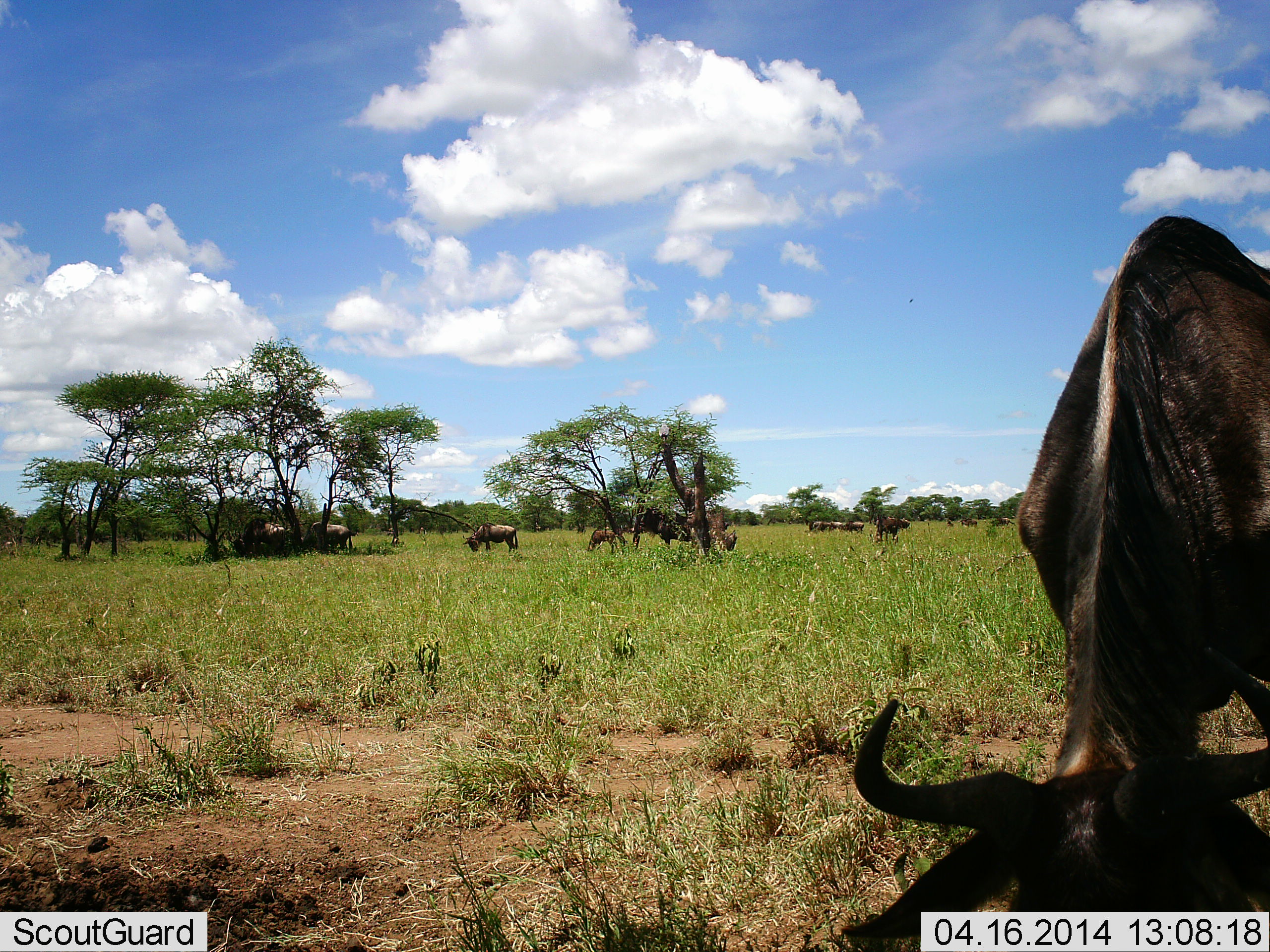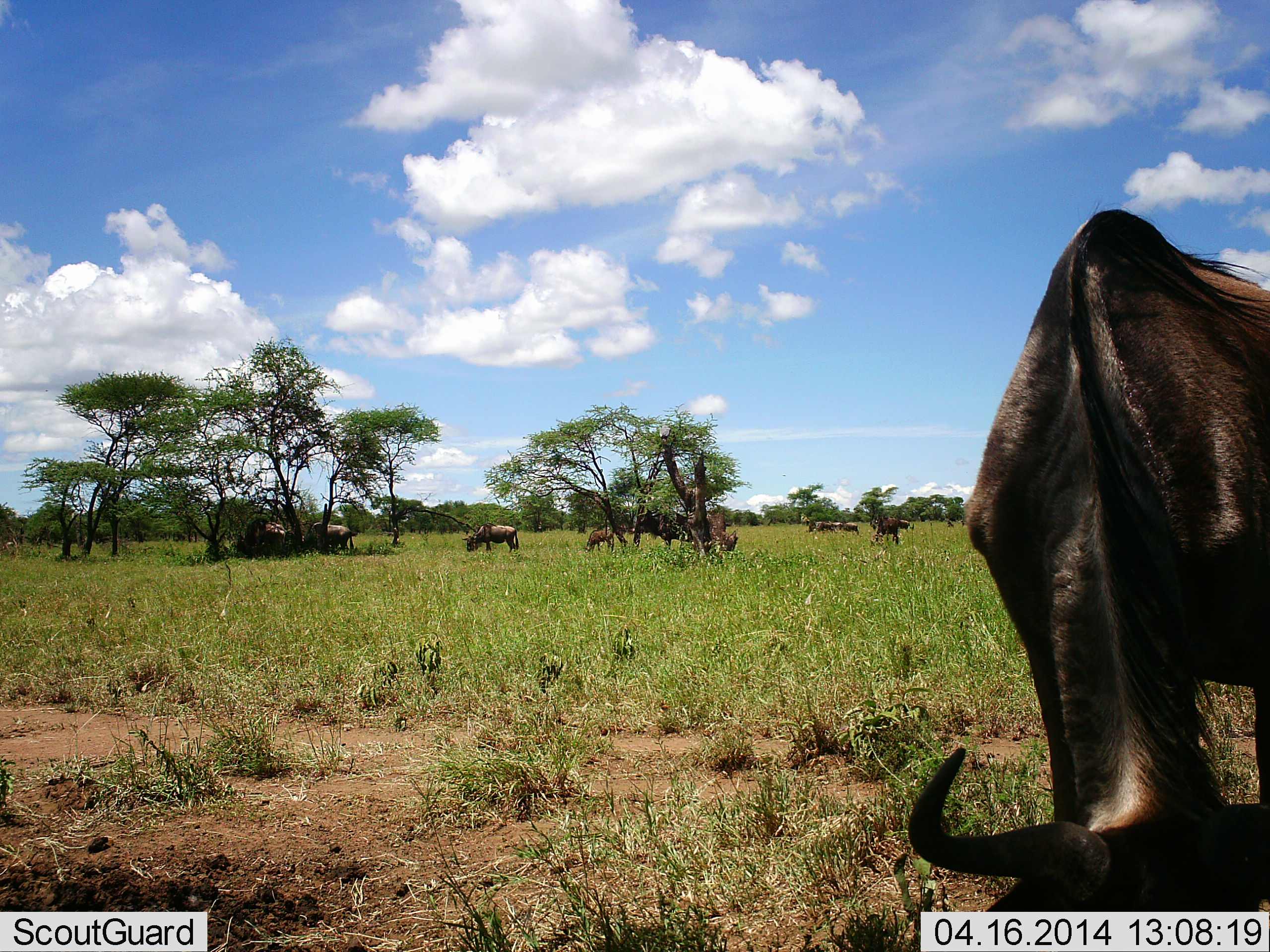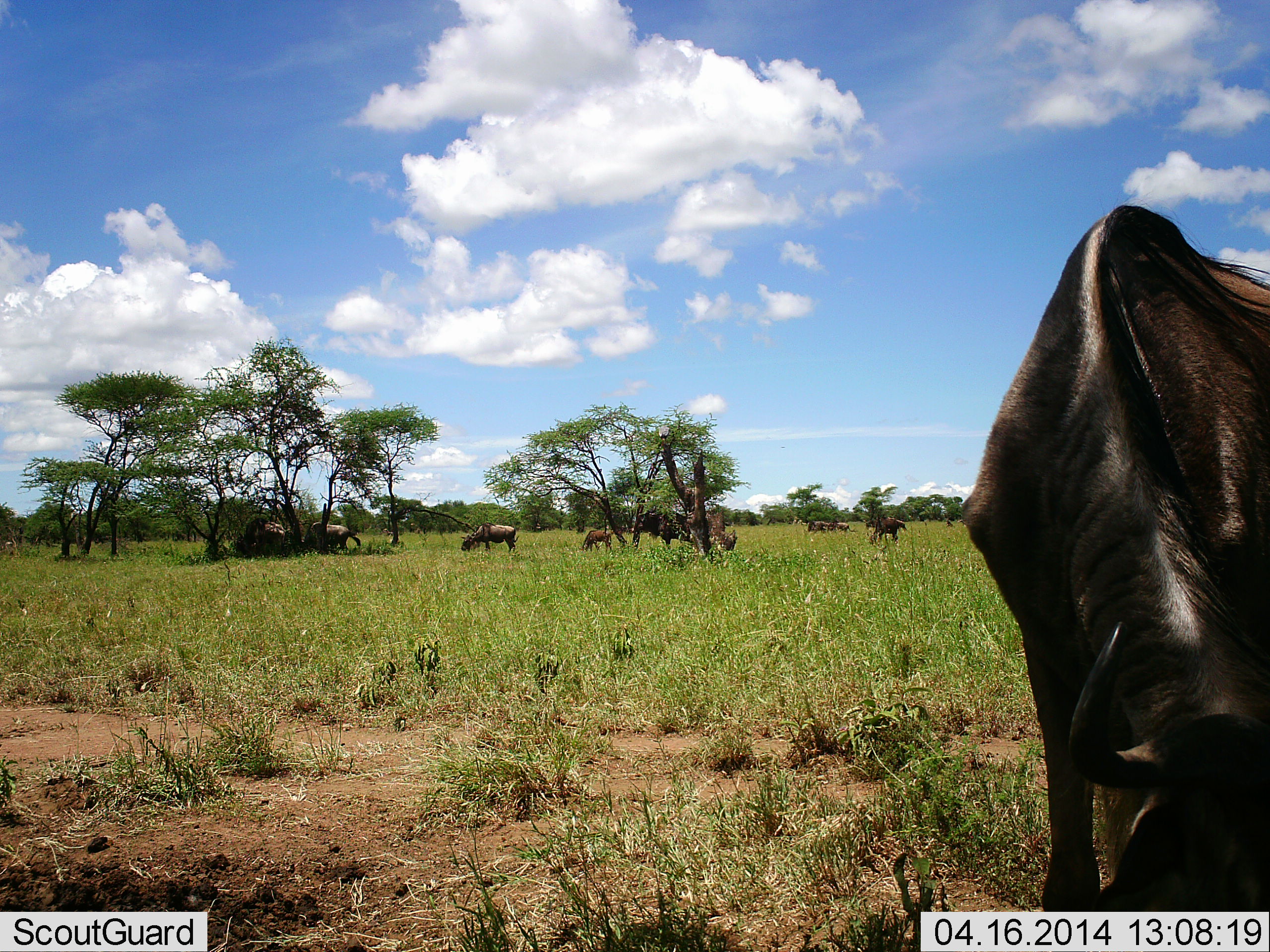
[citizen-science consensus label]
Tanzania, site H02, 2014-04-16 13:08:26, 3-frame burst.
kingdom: Animalia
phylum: Chordata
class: Mammalia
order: Artiodactyla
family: Bovidae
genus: Connochaetes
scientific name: Connochaetes taurinus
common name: blue wildebeest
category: wildebeest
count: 11-50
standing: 60%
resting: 20%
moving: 40%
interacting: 0%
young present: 20%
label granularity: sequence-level